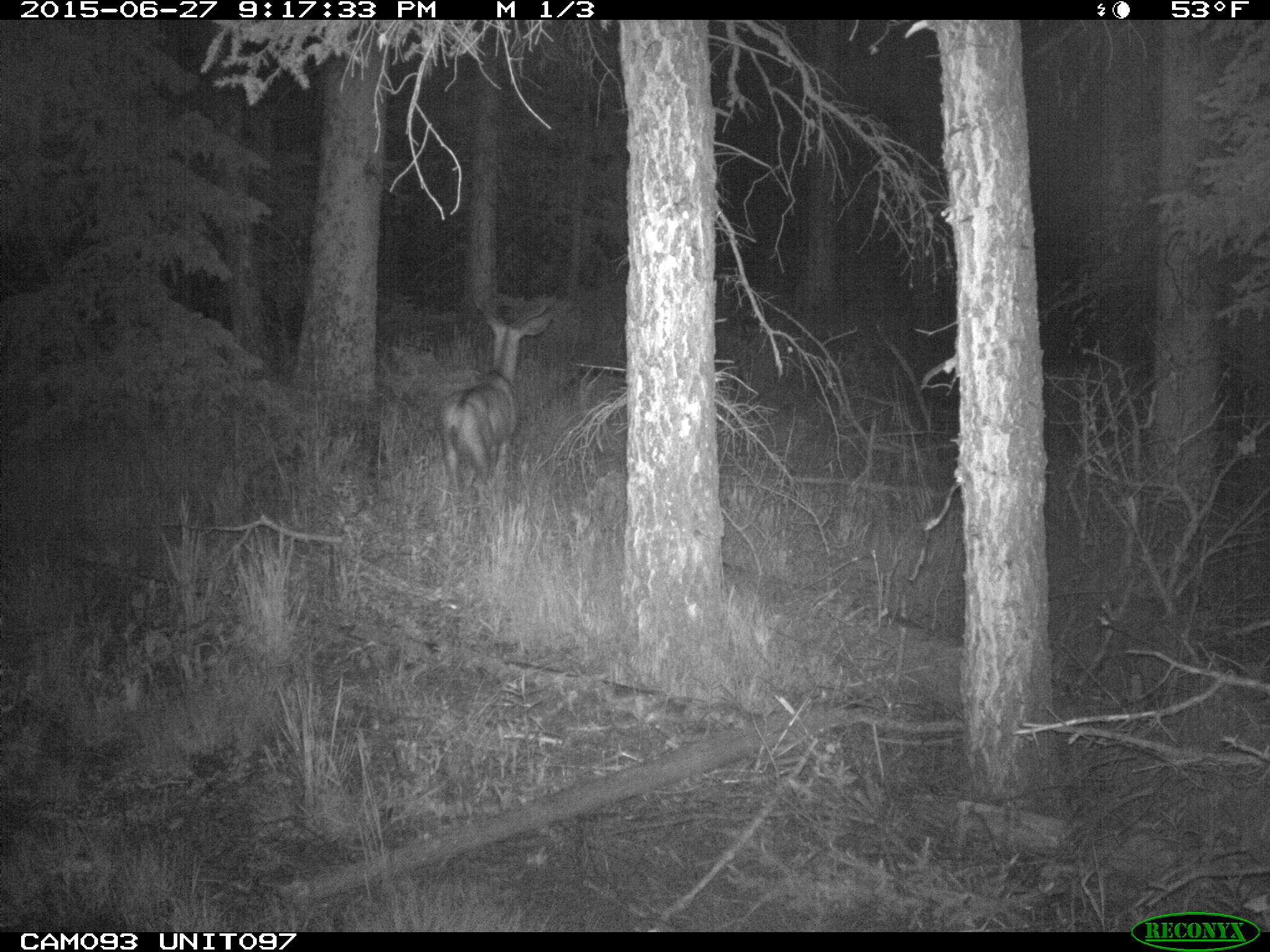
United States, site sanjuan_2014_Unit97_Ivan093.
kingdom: Animalia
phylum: Chordata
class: Mammalia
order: Artiodactyla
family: Cervidae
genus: Odocoileus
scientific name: Odocoileus hemionus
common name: mule deer